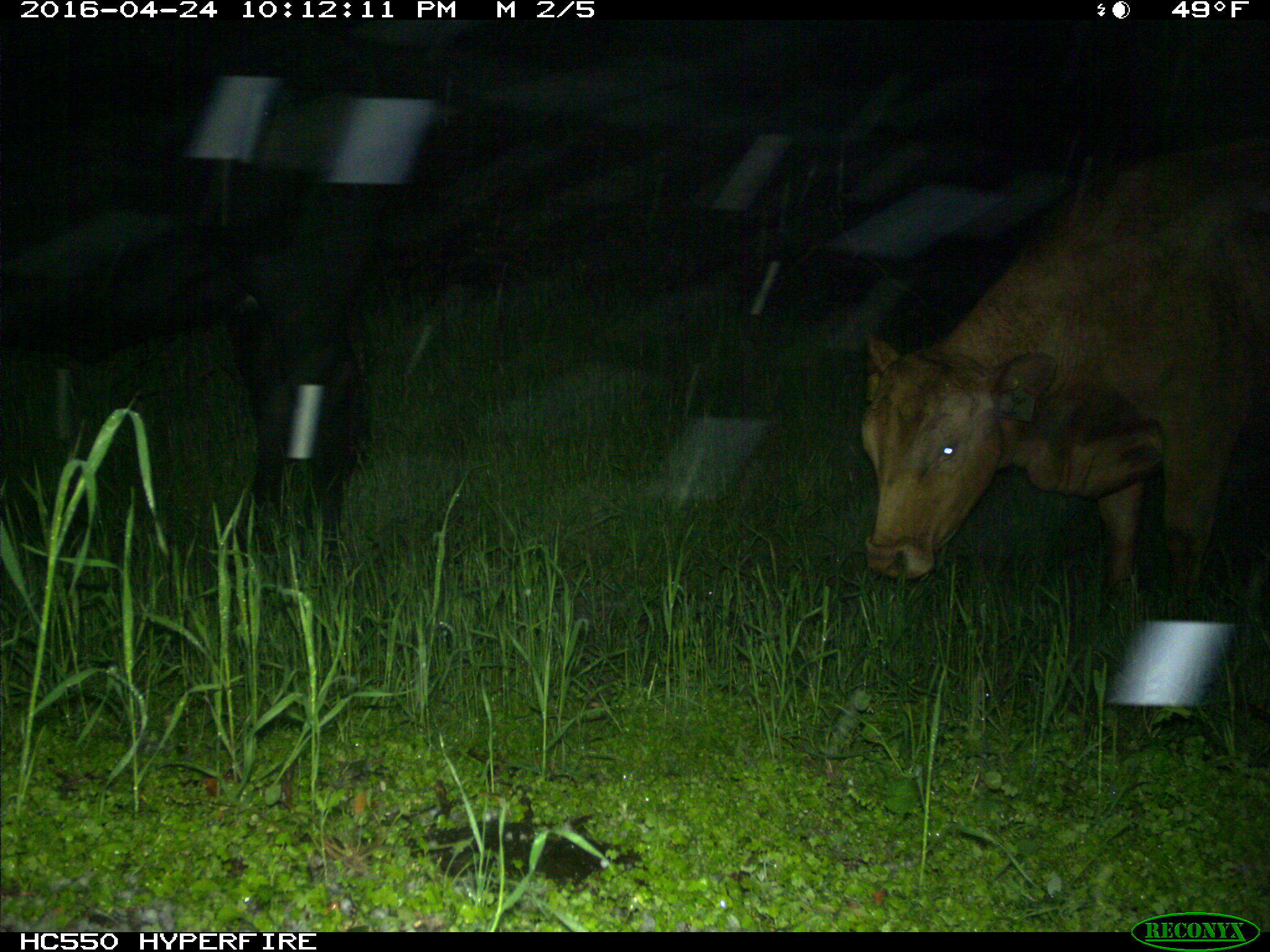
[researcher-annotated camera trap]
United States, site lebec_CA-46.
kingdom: Animalia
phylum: Chordata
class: Mammalia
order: Artiodactyla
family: Bovidae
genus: Bos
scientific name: Bos taurus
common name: domestic cow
Bos taurus (domestic cow).